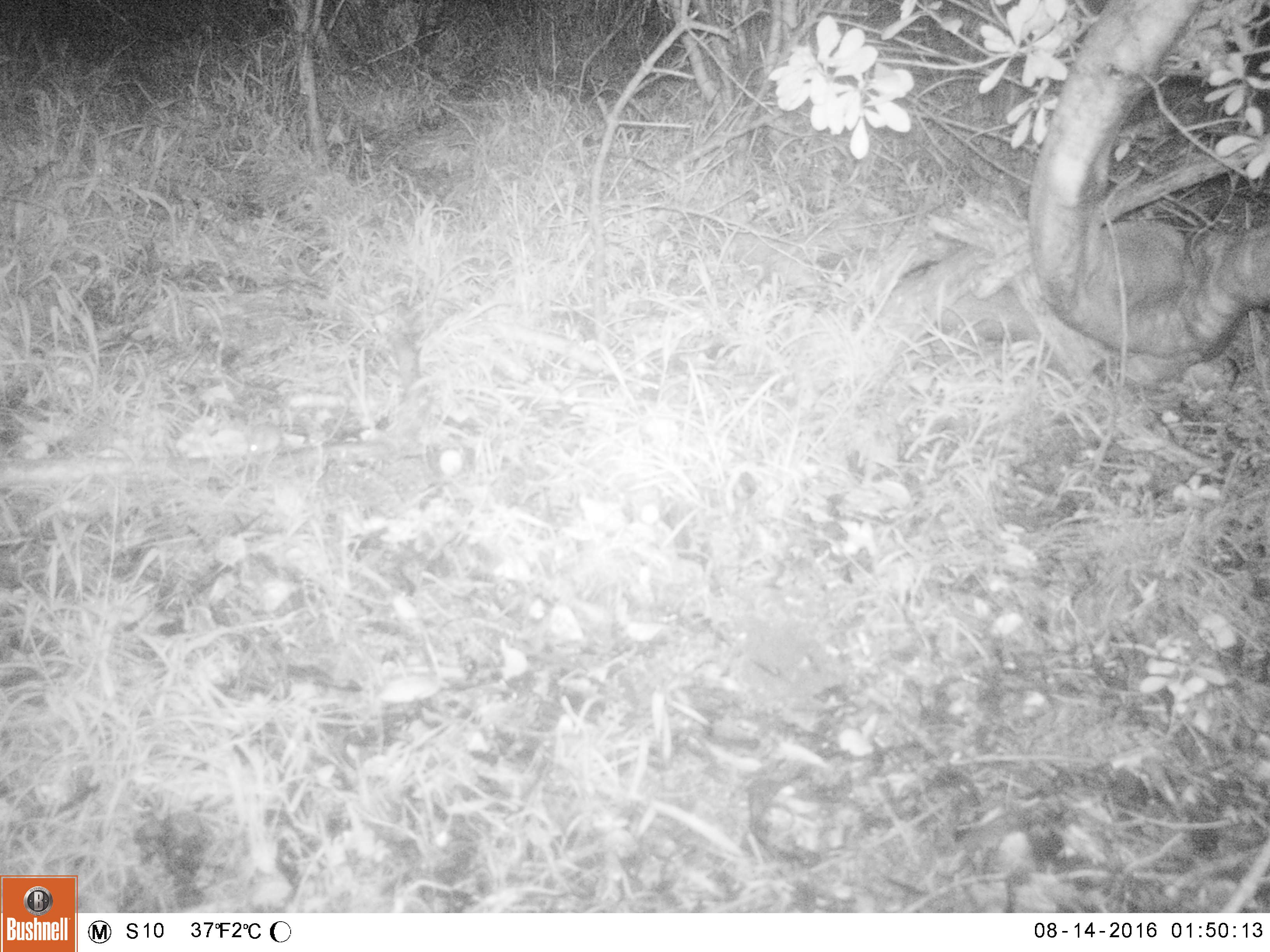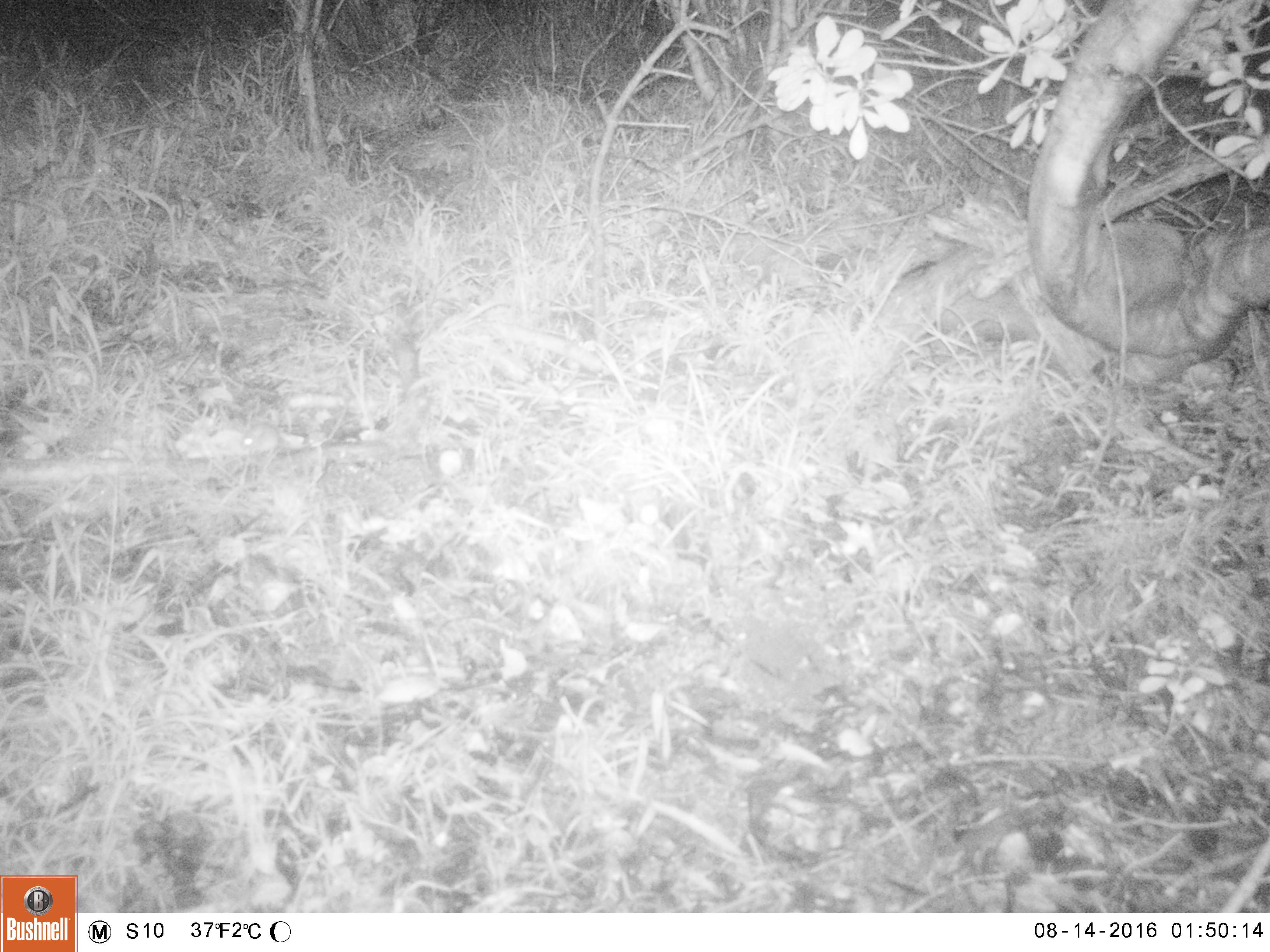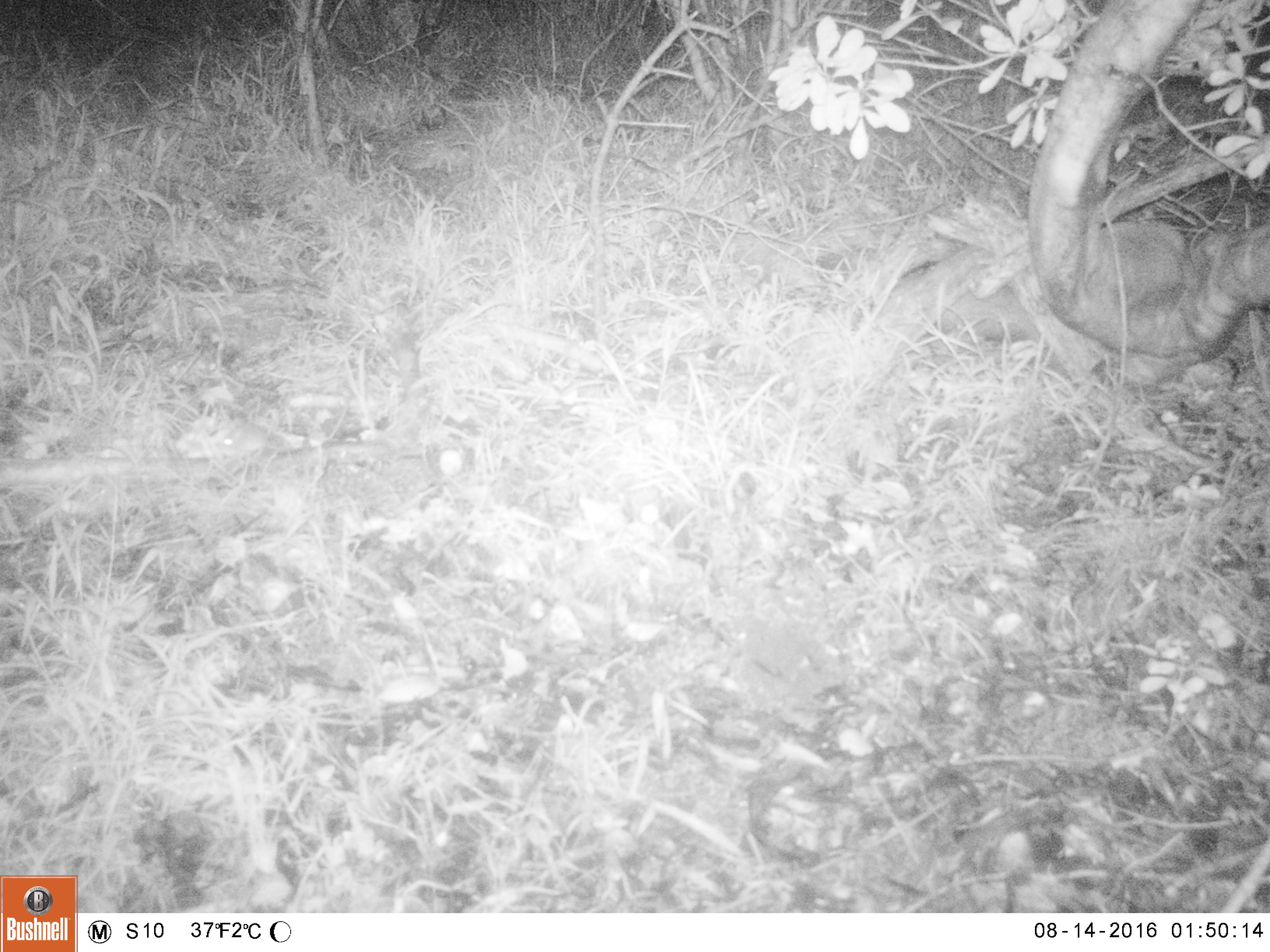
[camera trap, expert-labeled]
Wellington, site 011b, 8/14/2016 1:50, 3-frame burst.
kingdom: Animalia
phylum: Chordata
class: Mammalia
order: Rodentia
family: Muridae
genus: Mus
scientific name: Mus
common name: mouse